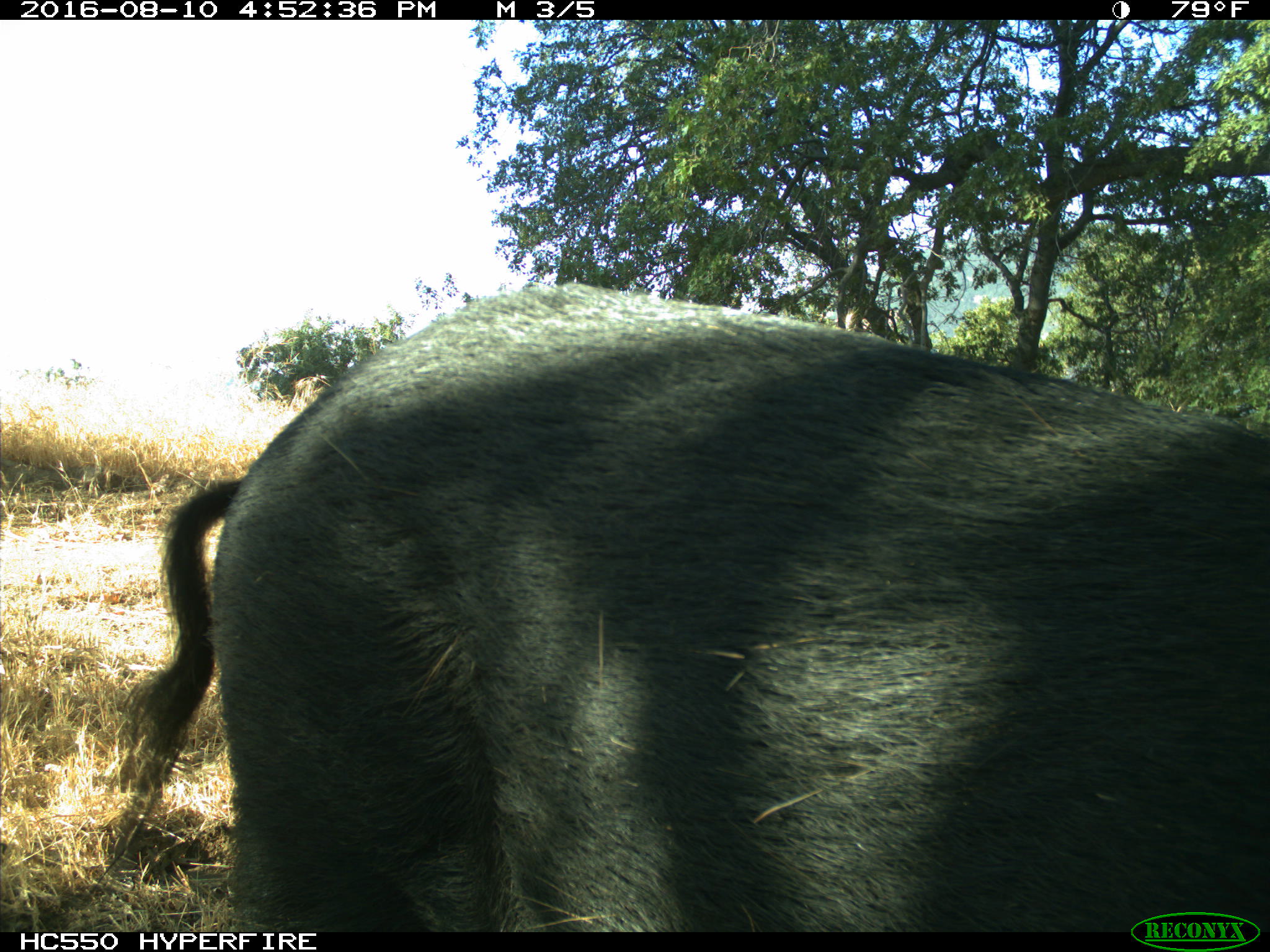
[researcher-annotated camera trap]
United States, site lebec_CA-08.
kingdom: Animalia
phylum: Chordata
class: Mammalia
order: Artiodactyla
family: Suidae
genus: Sus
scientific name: Sus scrofa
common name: wild boar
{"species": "Sus scrofa (wild boar)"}